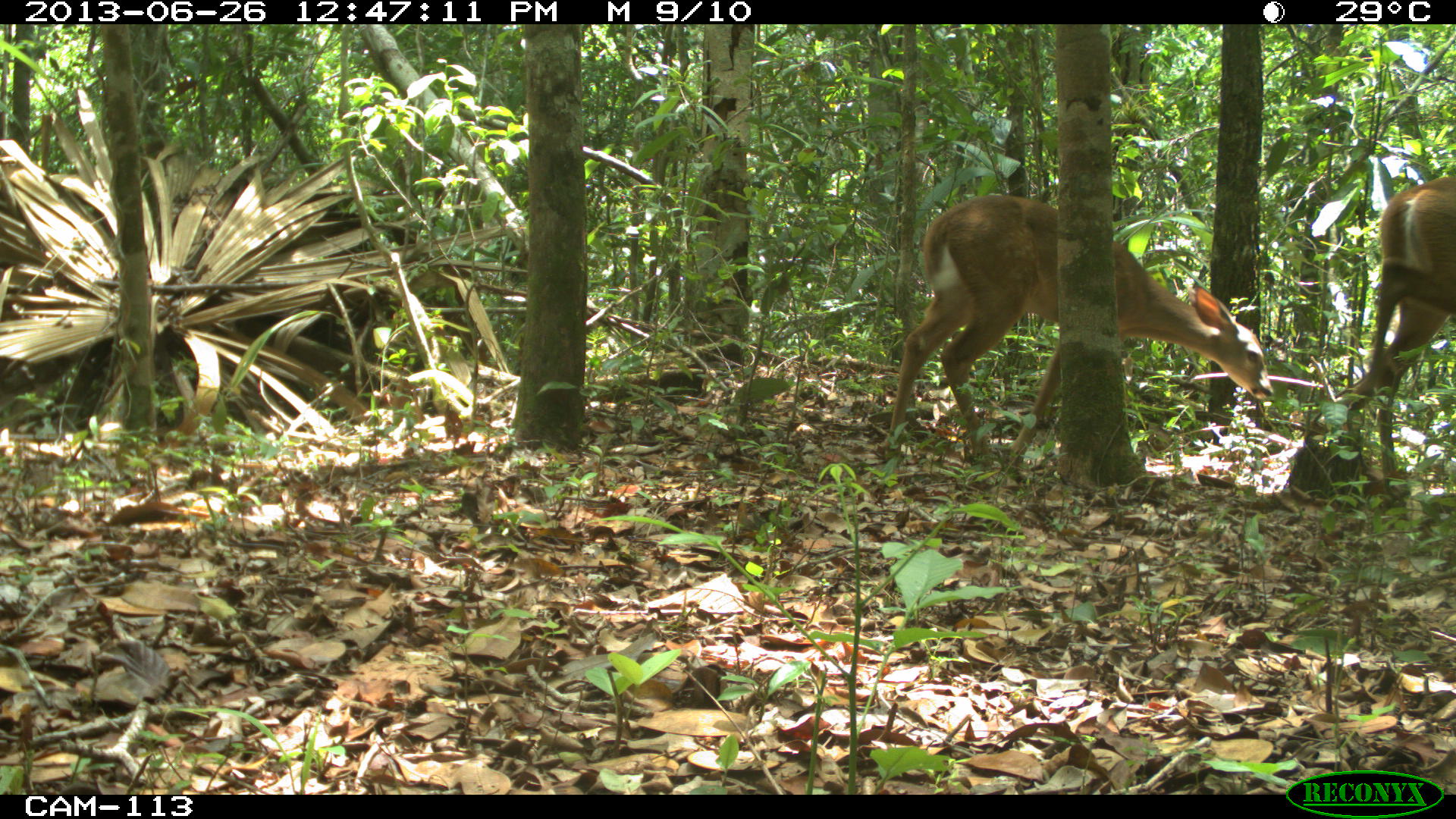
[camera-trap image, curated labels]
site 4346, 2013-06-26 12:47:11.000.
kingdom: Animalia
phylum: Chordata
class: Mammalia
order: Artiodactyla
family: Cervidae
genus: Odocoileus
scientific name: Odocoileus virginianus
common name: white-tailed deer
Odocoileus virginianus (white-tailed deer), count 2.